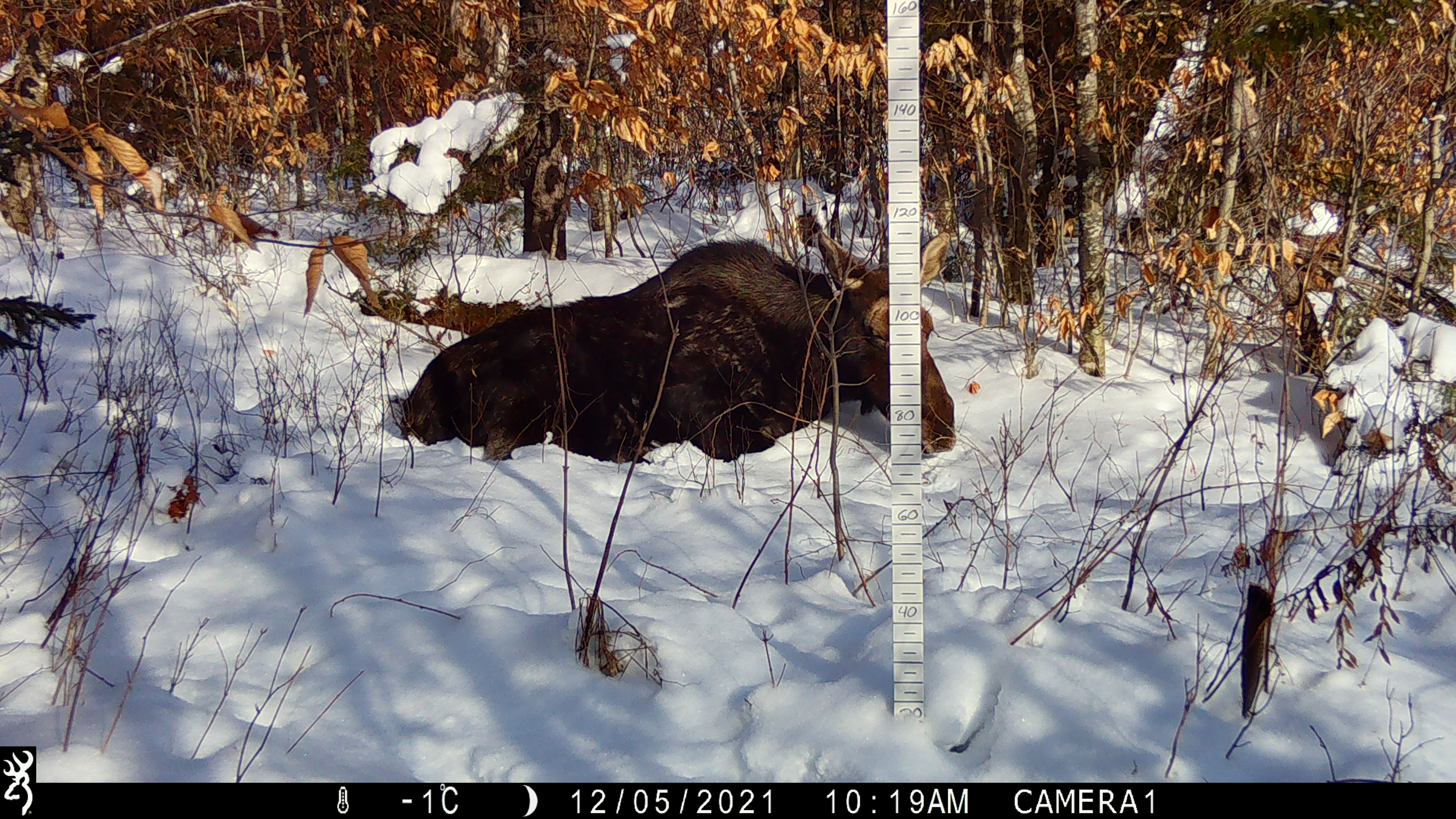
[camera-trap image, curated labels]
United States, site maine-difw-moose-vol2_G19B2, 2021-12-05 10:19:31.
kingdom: Animalia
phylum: Chordata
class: Mammalia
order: Artiodactyla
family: Cervidae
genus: Alces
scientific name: Alces alces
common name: moose